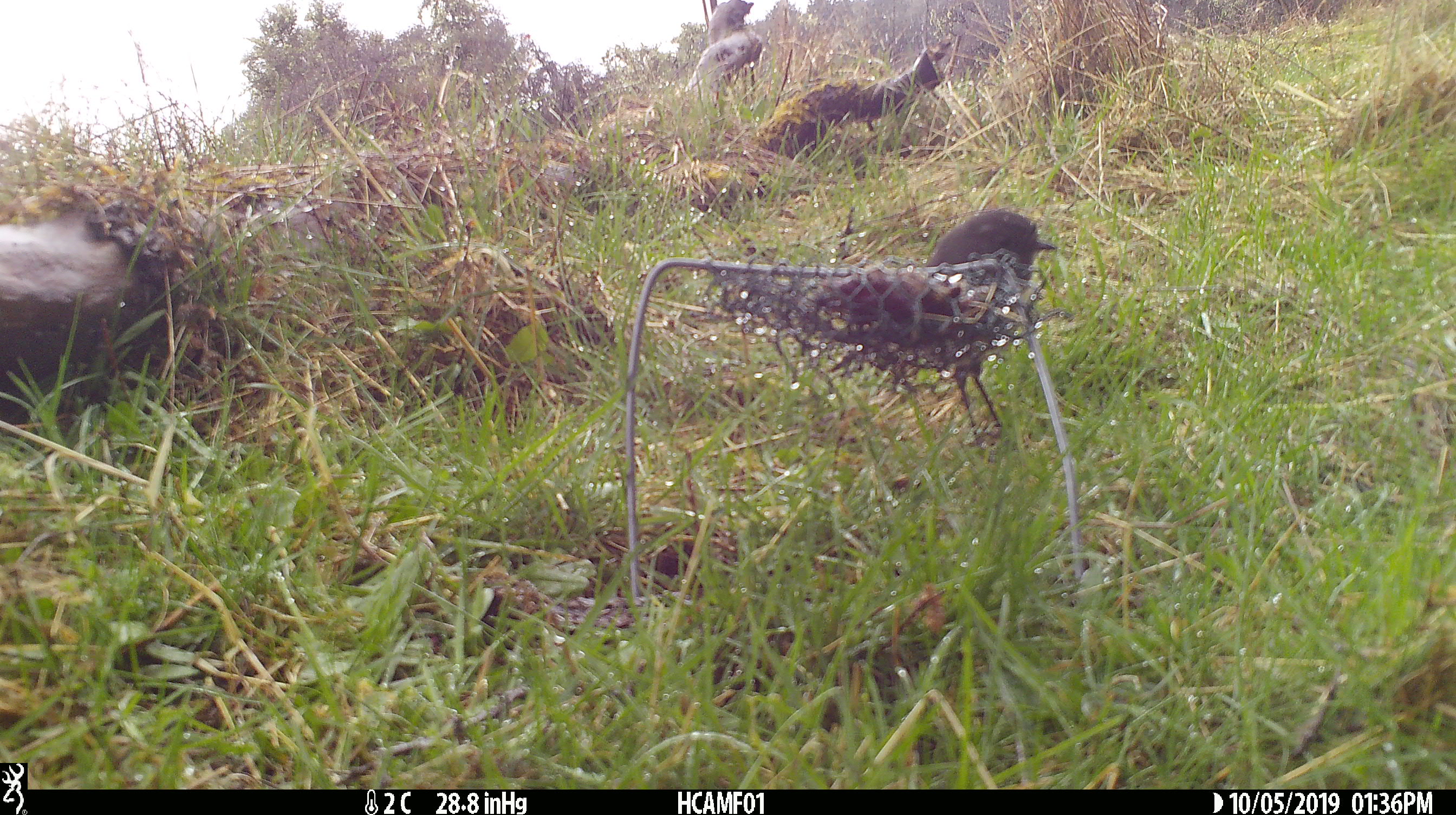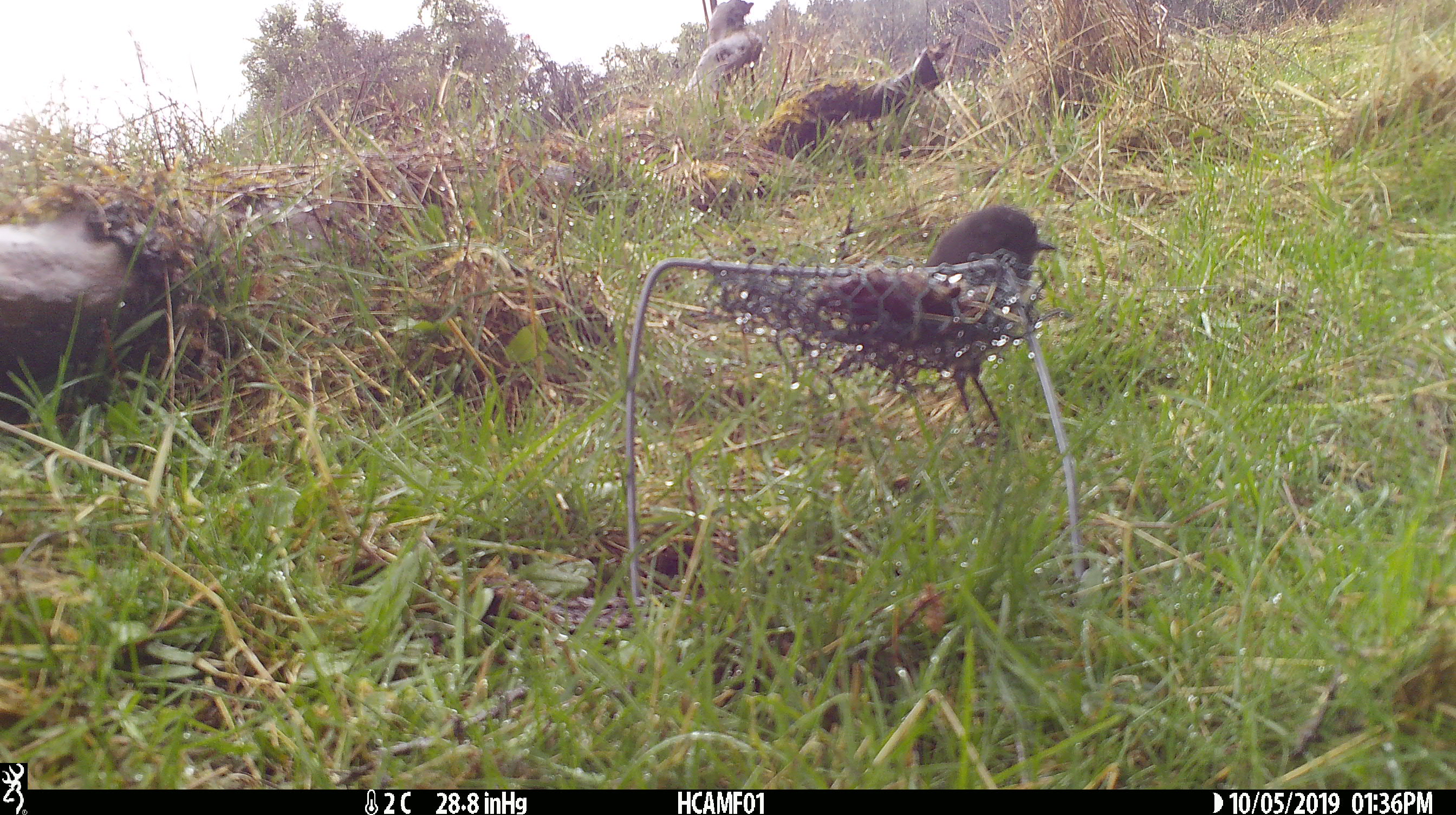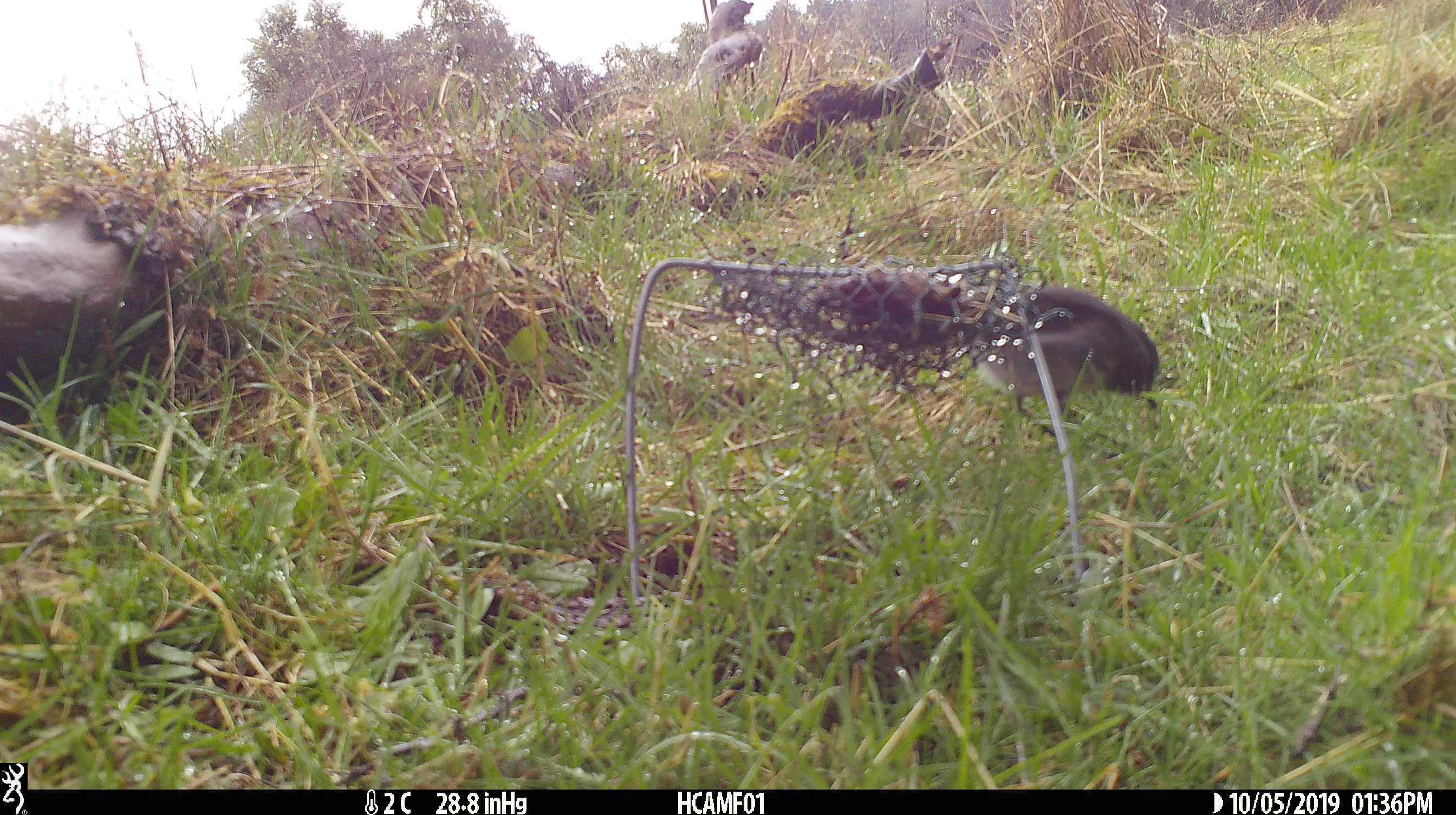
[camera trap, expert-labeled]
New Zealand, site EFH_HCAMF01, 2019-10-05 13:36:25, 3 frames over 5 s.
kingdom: Animalia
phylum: Chordata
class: Aves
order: Passeriformes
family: Petroicidae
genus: Petroica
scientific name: Petroica australis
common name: new zealand robin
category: robin